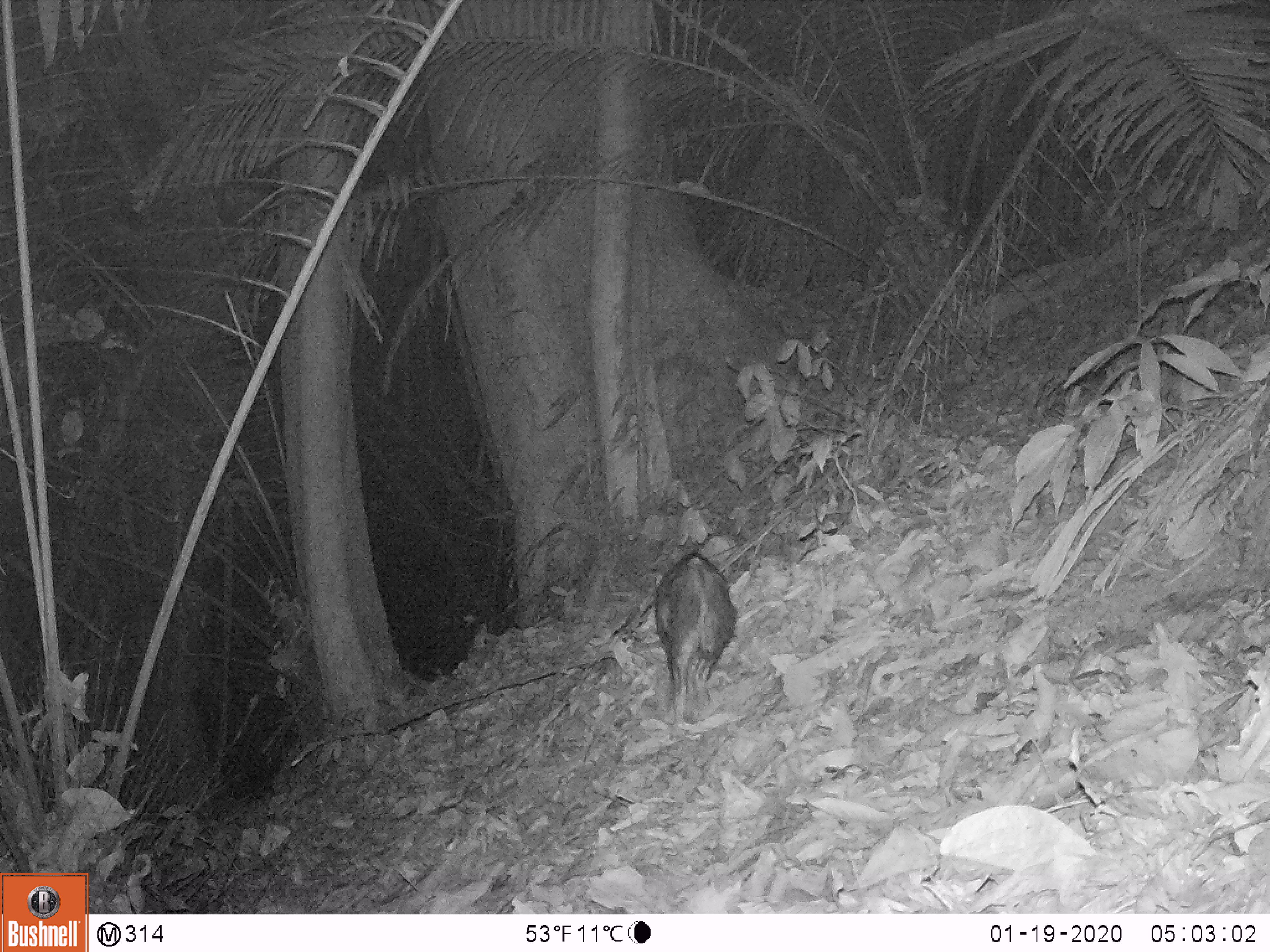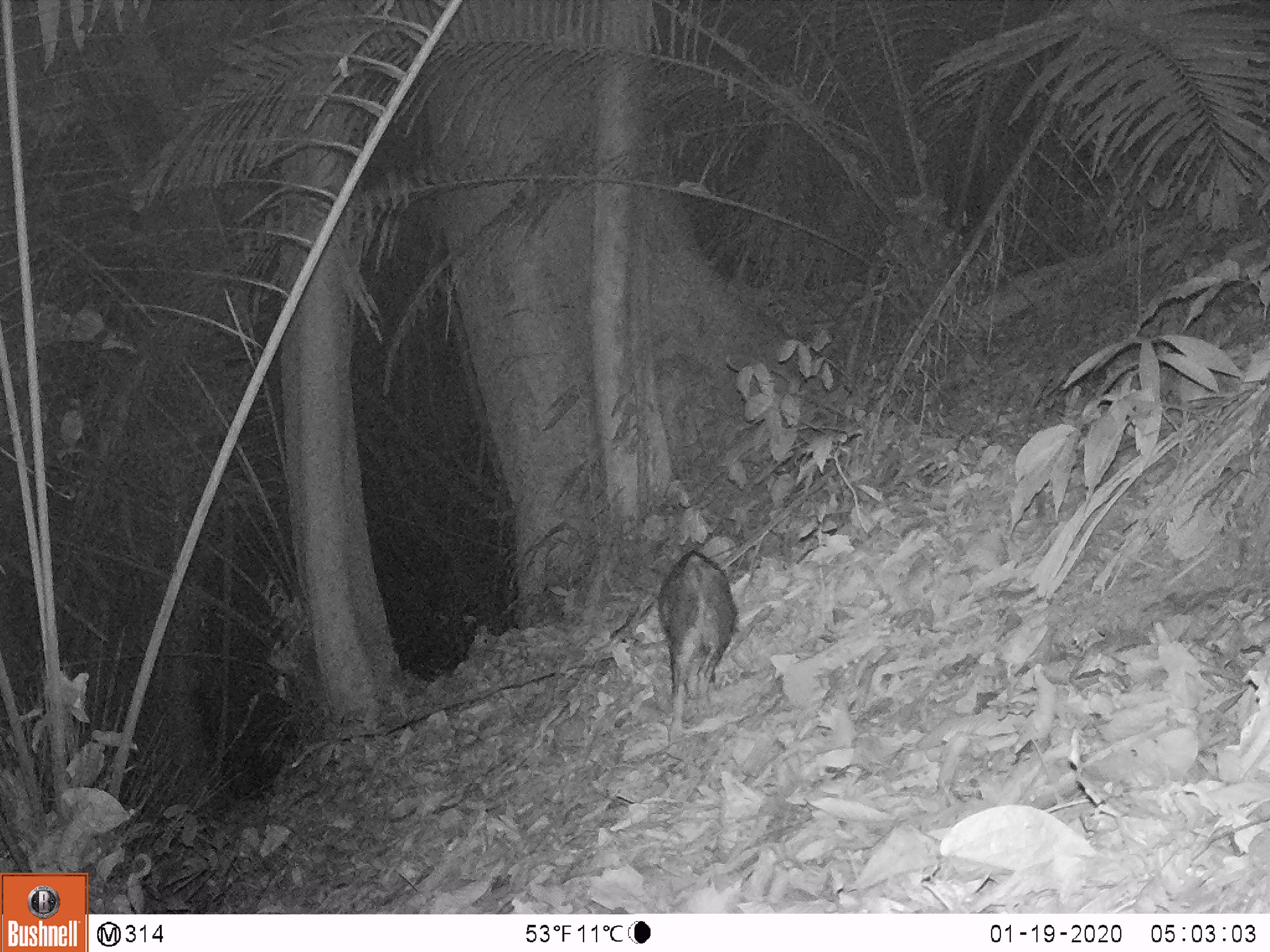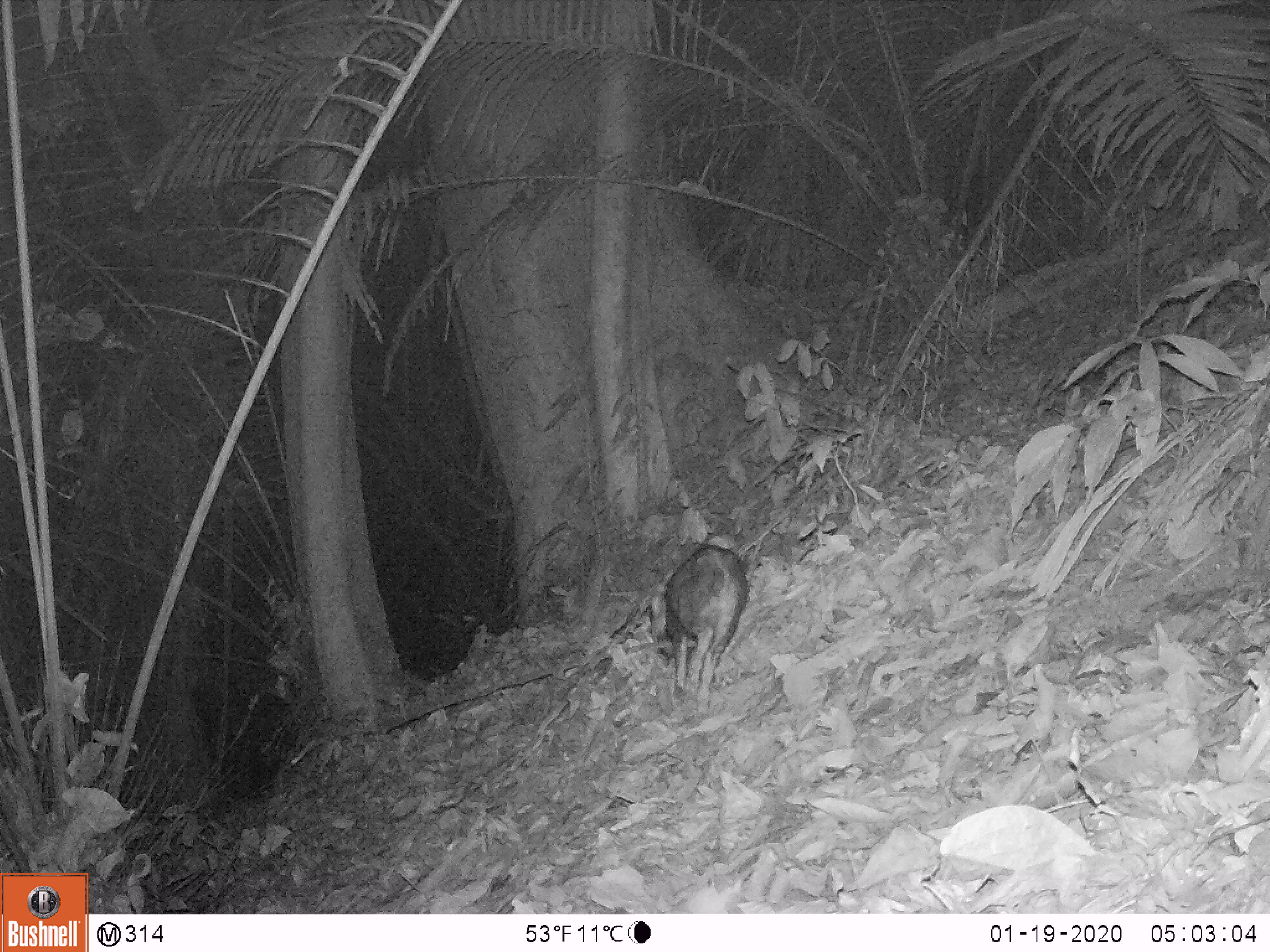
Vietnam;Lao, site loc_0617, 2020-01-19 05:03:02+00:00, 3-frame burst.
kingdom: Animalia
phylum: Chordata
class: Mammalia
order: Artiodactyla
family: Suidae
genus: Sus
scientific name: Sus scrofa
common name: eurasian wild pig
Eurasian wild pig (Sus scrofa). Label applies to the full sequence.